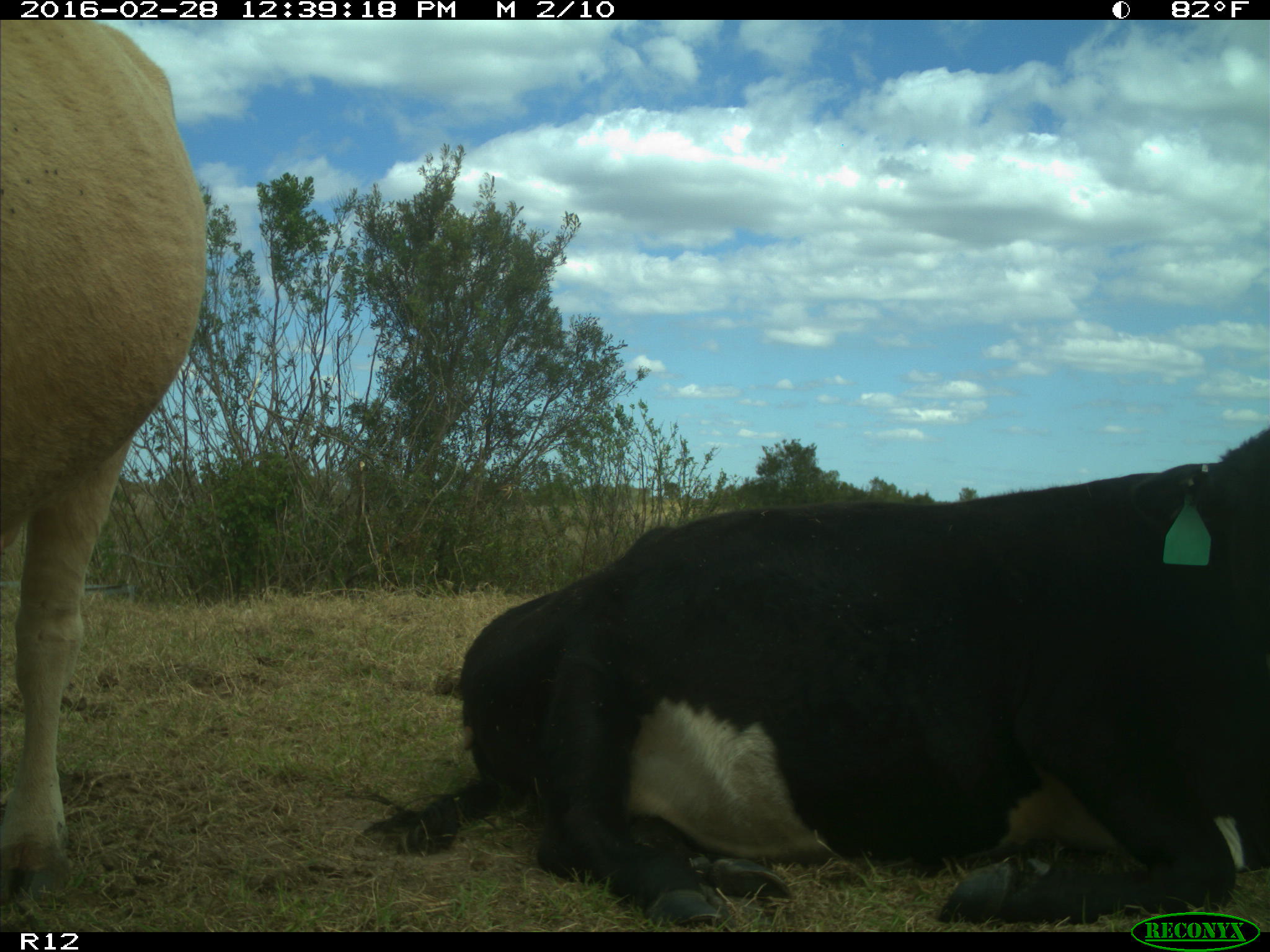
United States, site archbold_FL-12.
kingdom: Animalia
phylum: Chordata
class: Mammalia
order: Artiodactyla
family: Bovidae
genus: Bos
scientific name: Bos taurus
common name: domestic cow